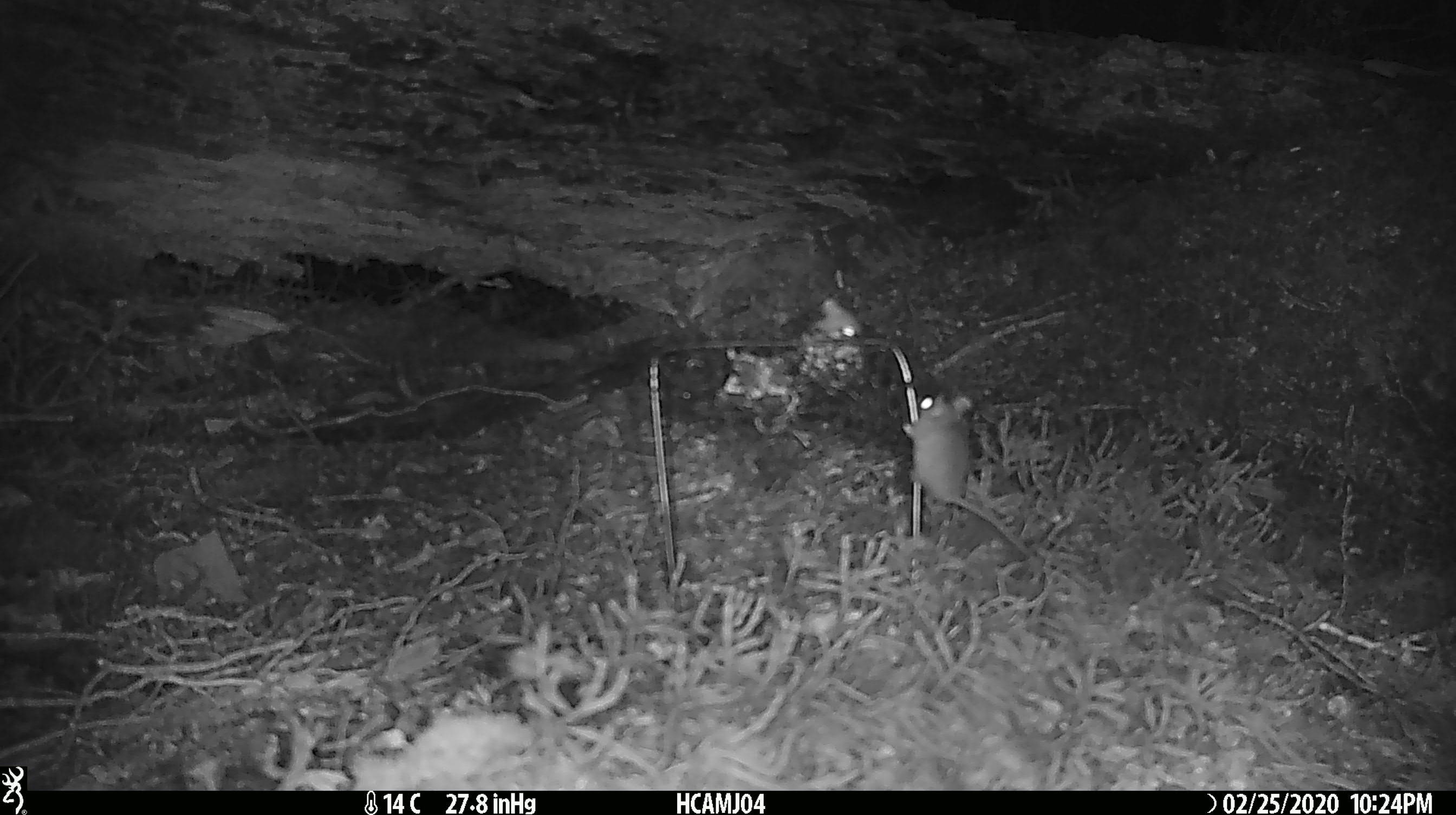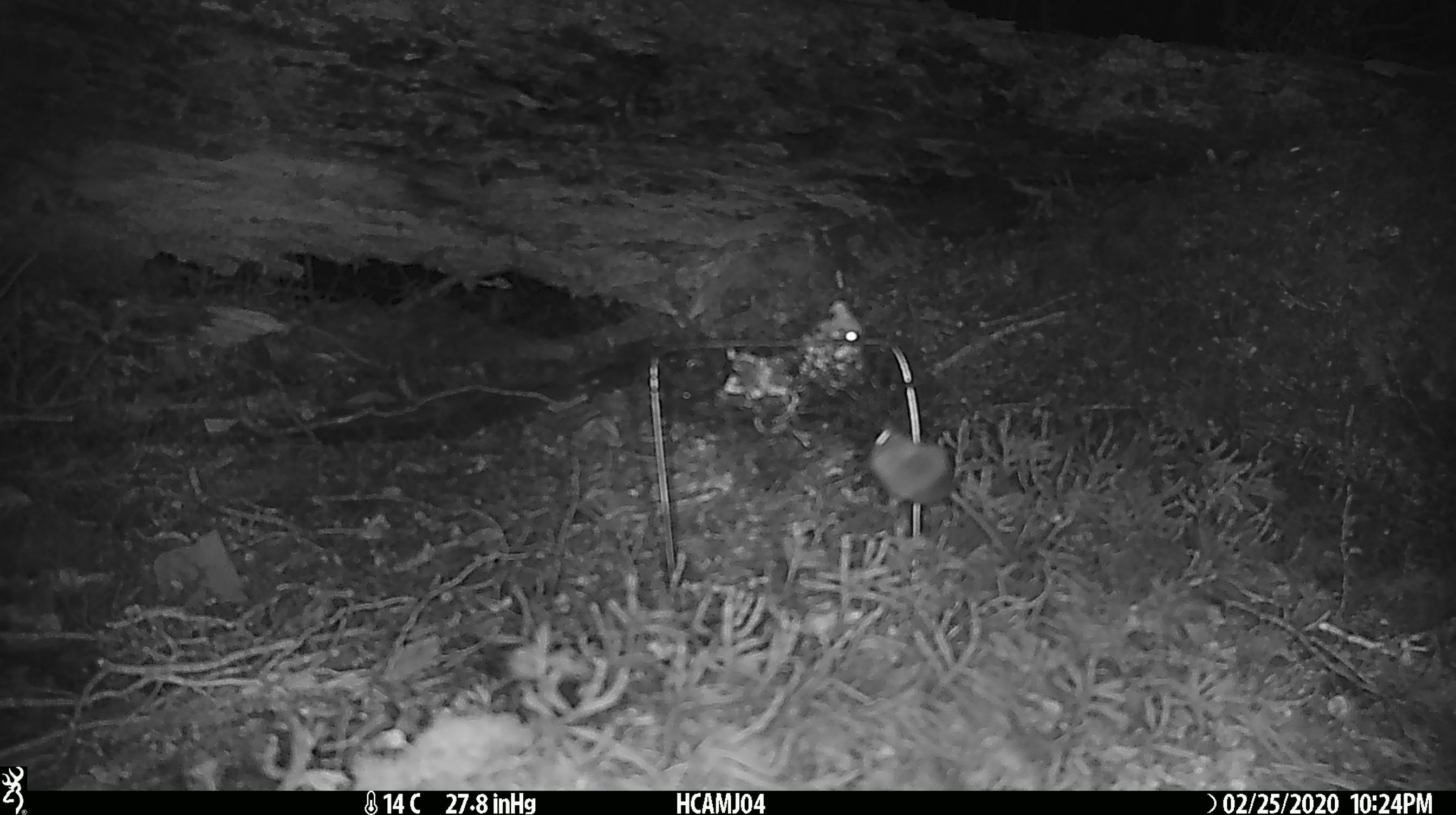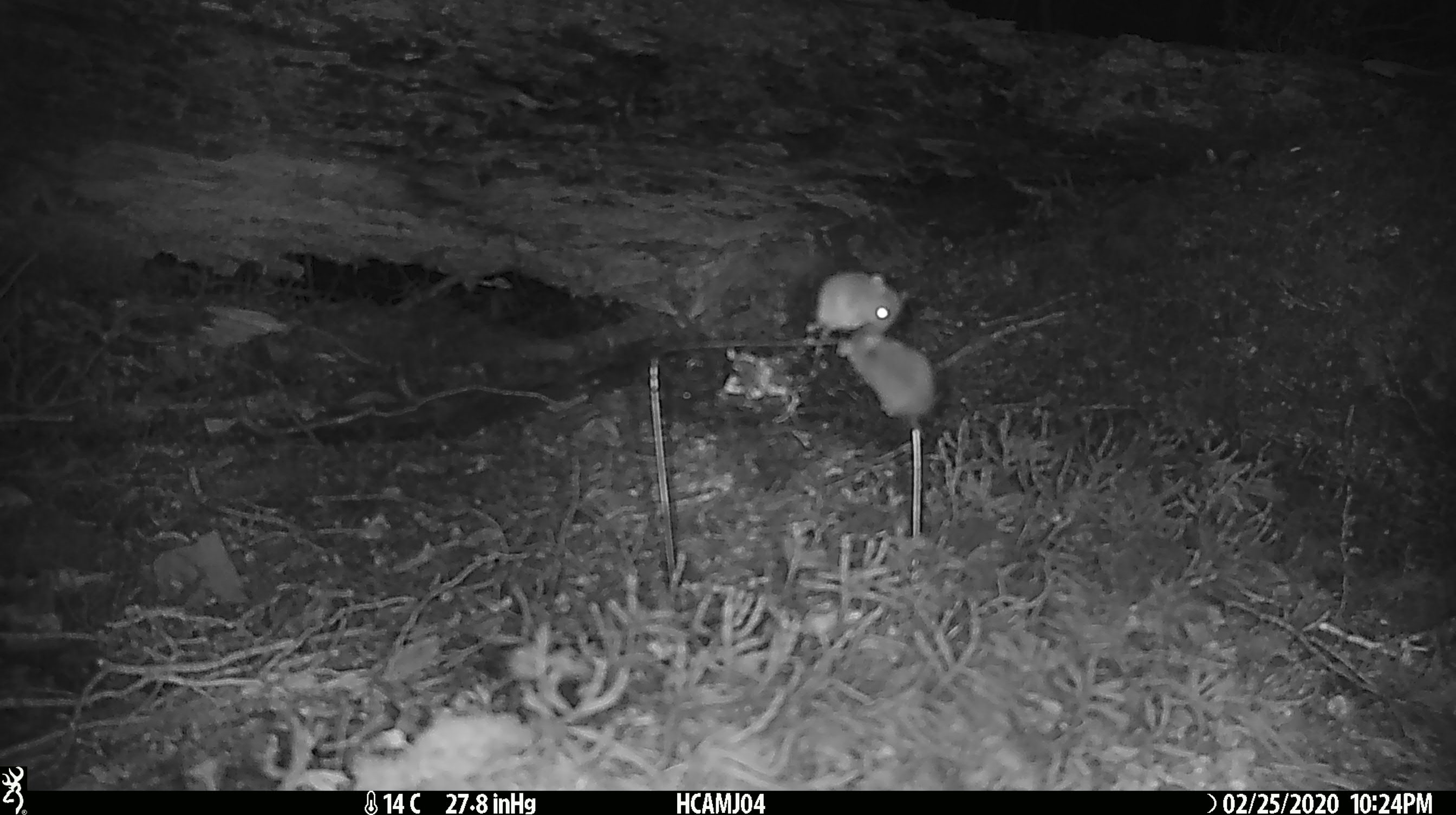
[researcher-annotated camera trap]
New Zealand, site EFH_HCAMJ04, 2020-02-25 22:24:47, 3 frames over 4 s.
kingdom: Animalia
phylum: Chordata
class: Mammalia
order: Rodentia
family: Muridae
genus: Mus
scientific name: Mus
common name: mouse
Mouse (Mus).